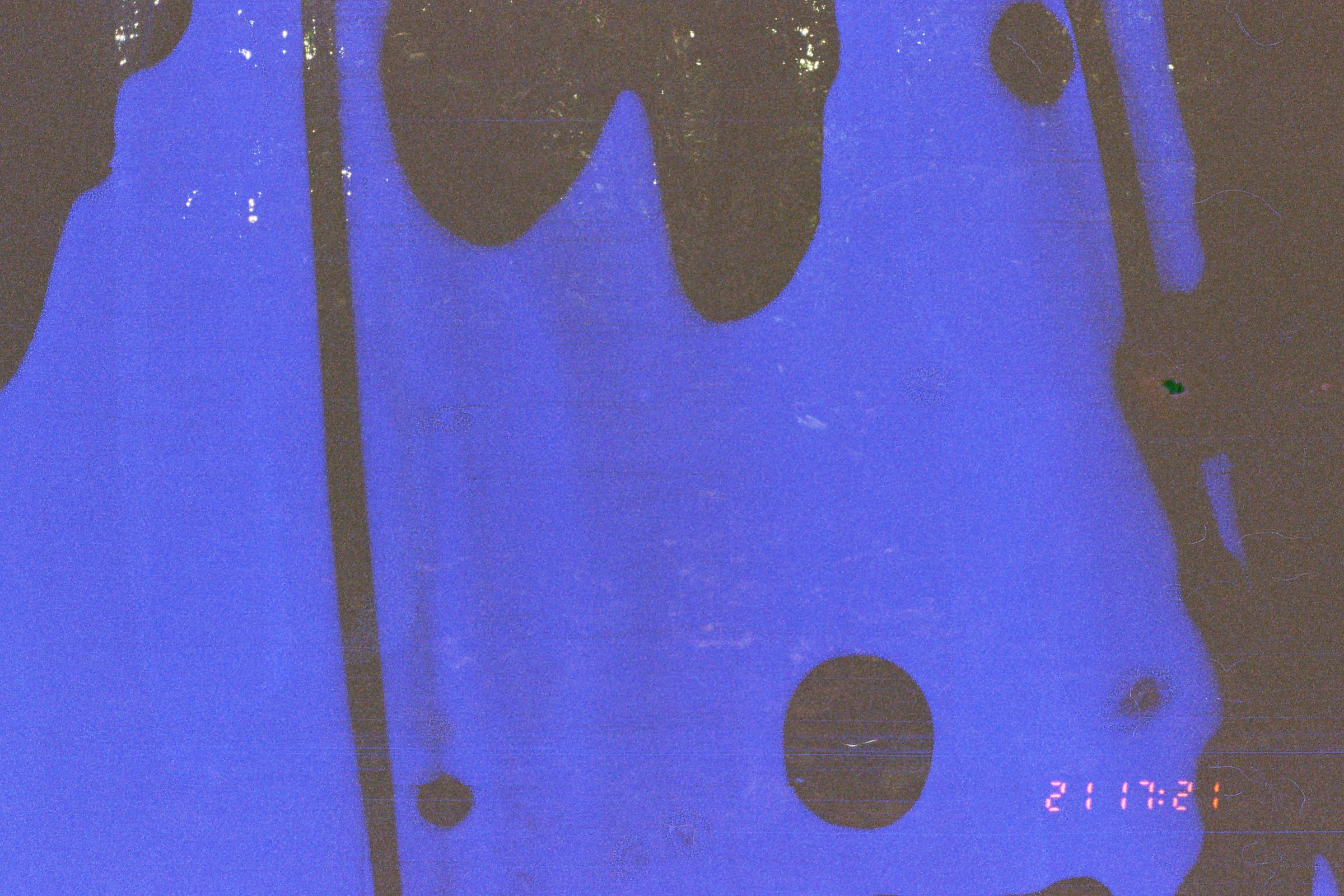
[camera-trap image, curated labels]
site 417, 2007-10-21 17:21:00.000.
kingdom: Animalia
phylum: Chordata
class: Mammalia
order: Artiodactyla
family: Tayassuidae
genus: Tayassu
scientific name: Tayassu pecari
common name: white-lipped peccary